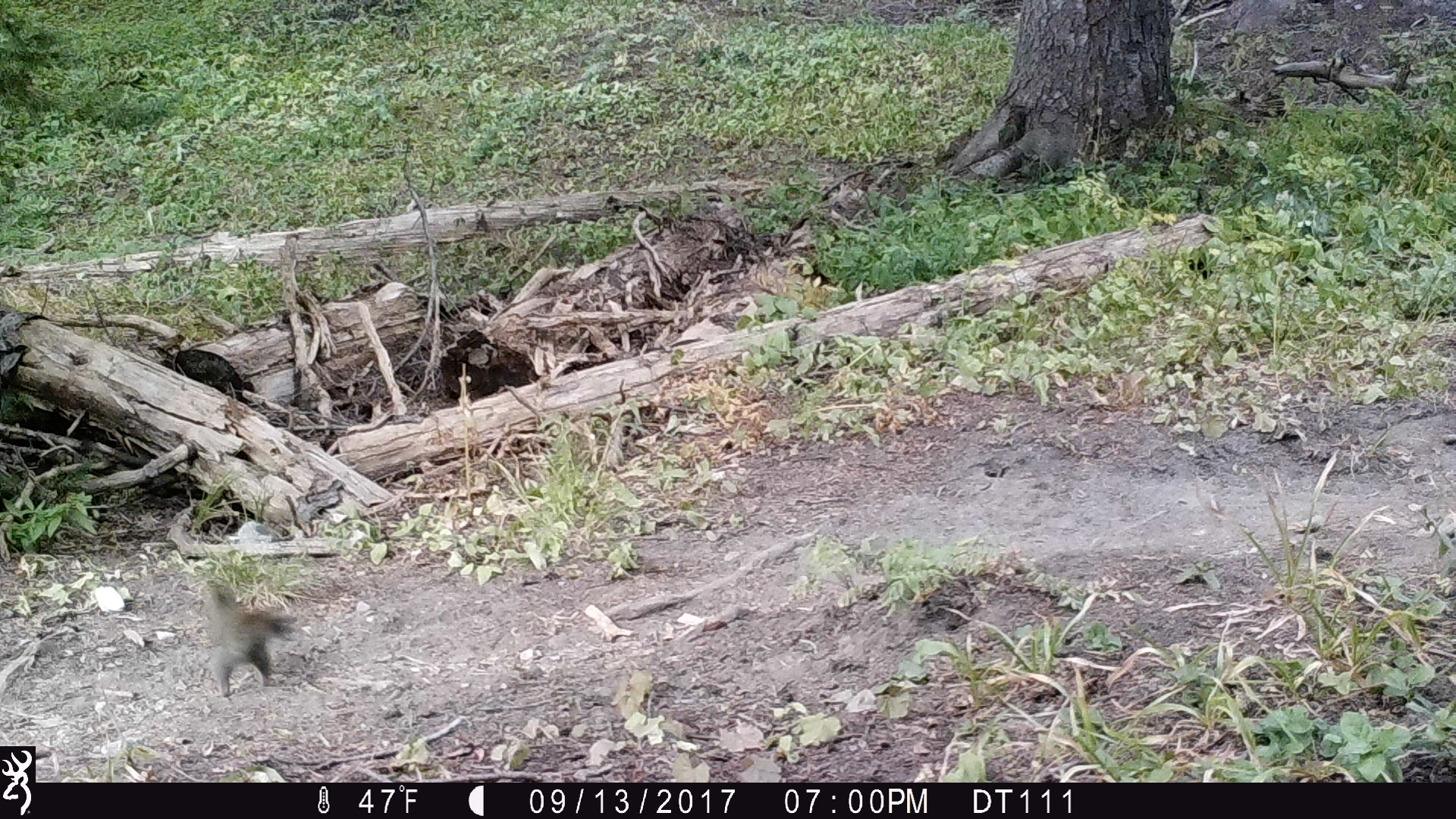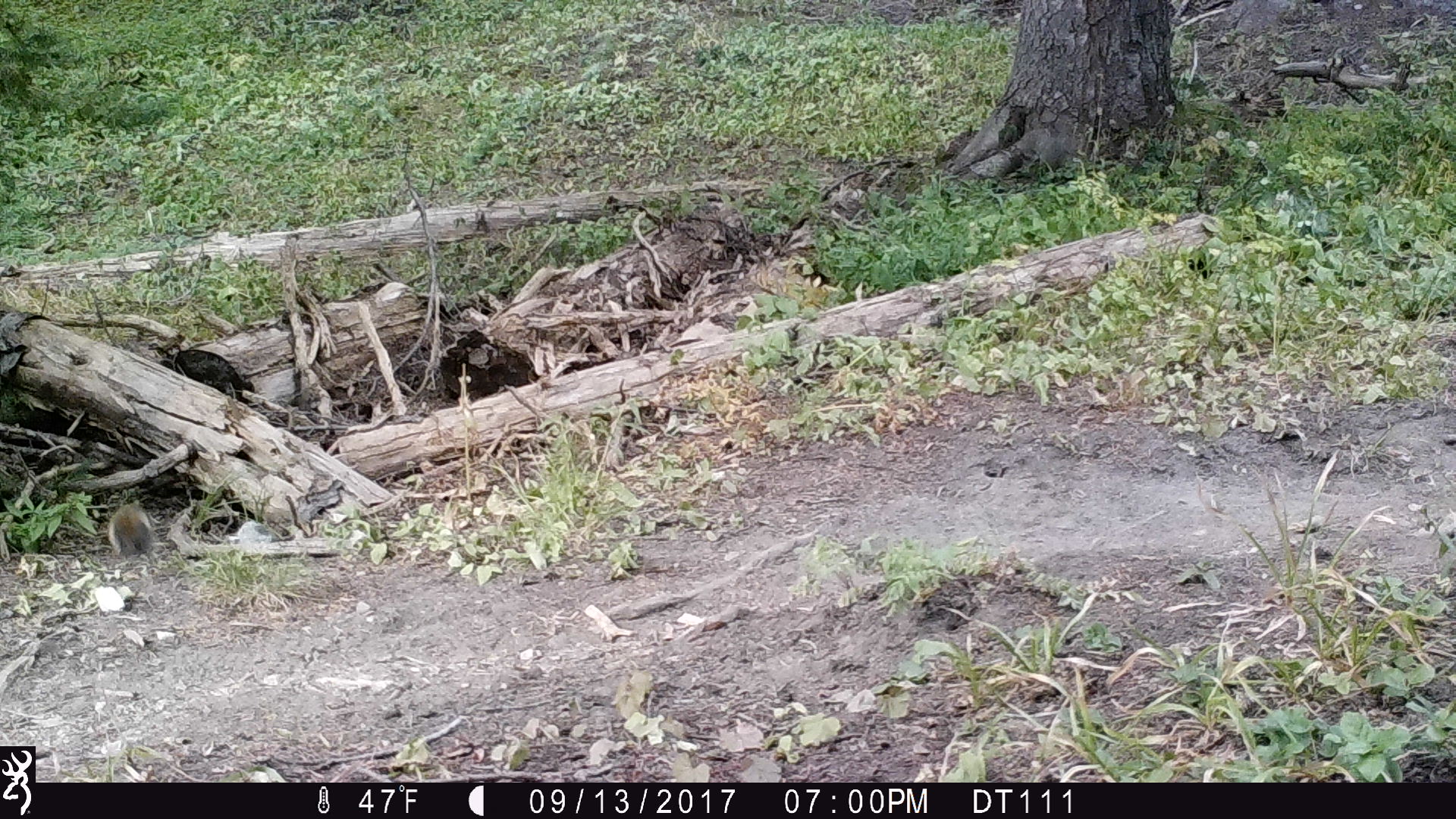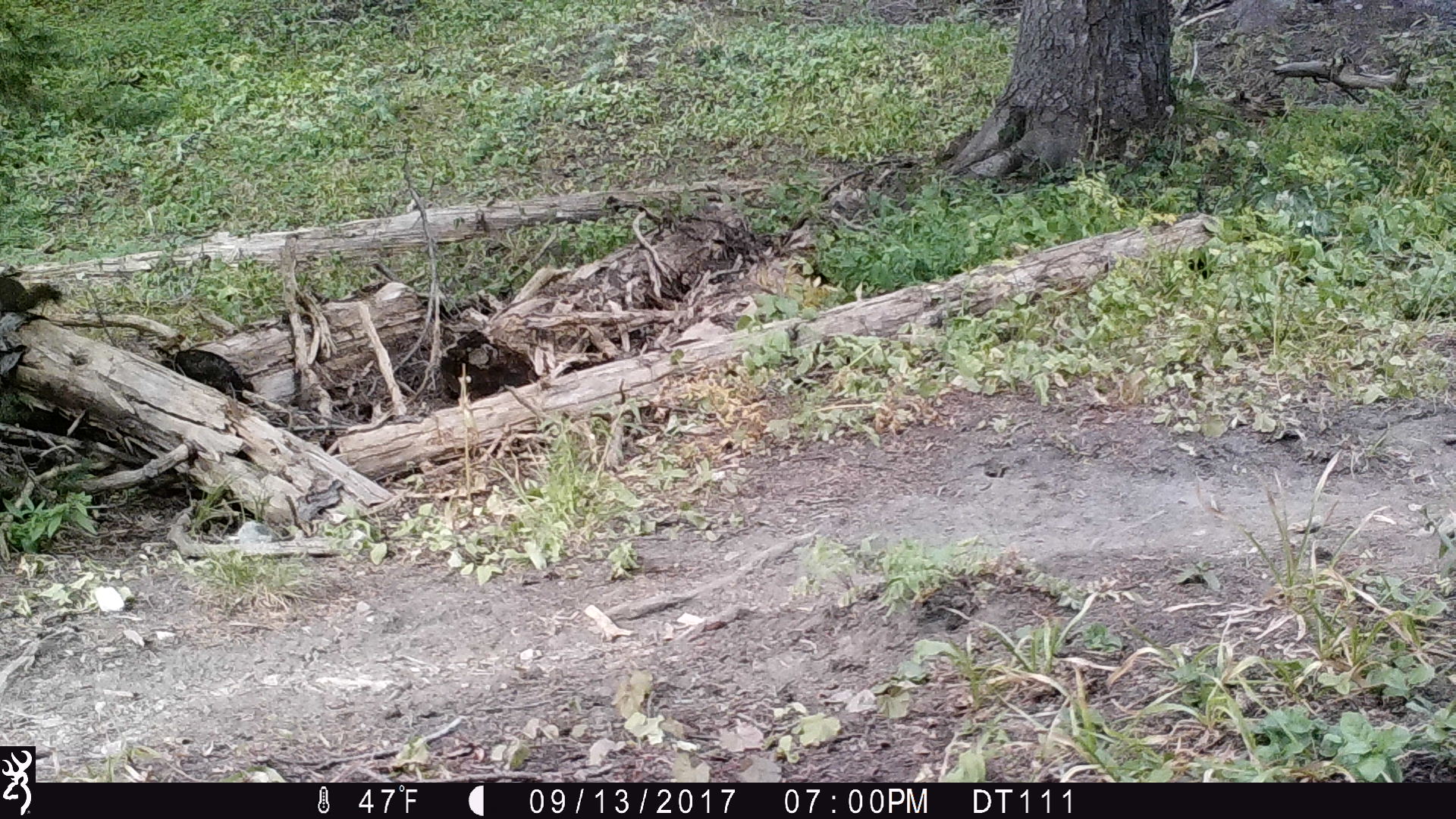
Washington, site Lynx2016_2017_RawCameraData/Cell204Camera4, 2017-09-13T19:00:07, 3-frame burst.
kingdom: Animalia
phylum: Chordata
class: Mammalia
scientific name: Mammalia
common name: small mammal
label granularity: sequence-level